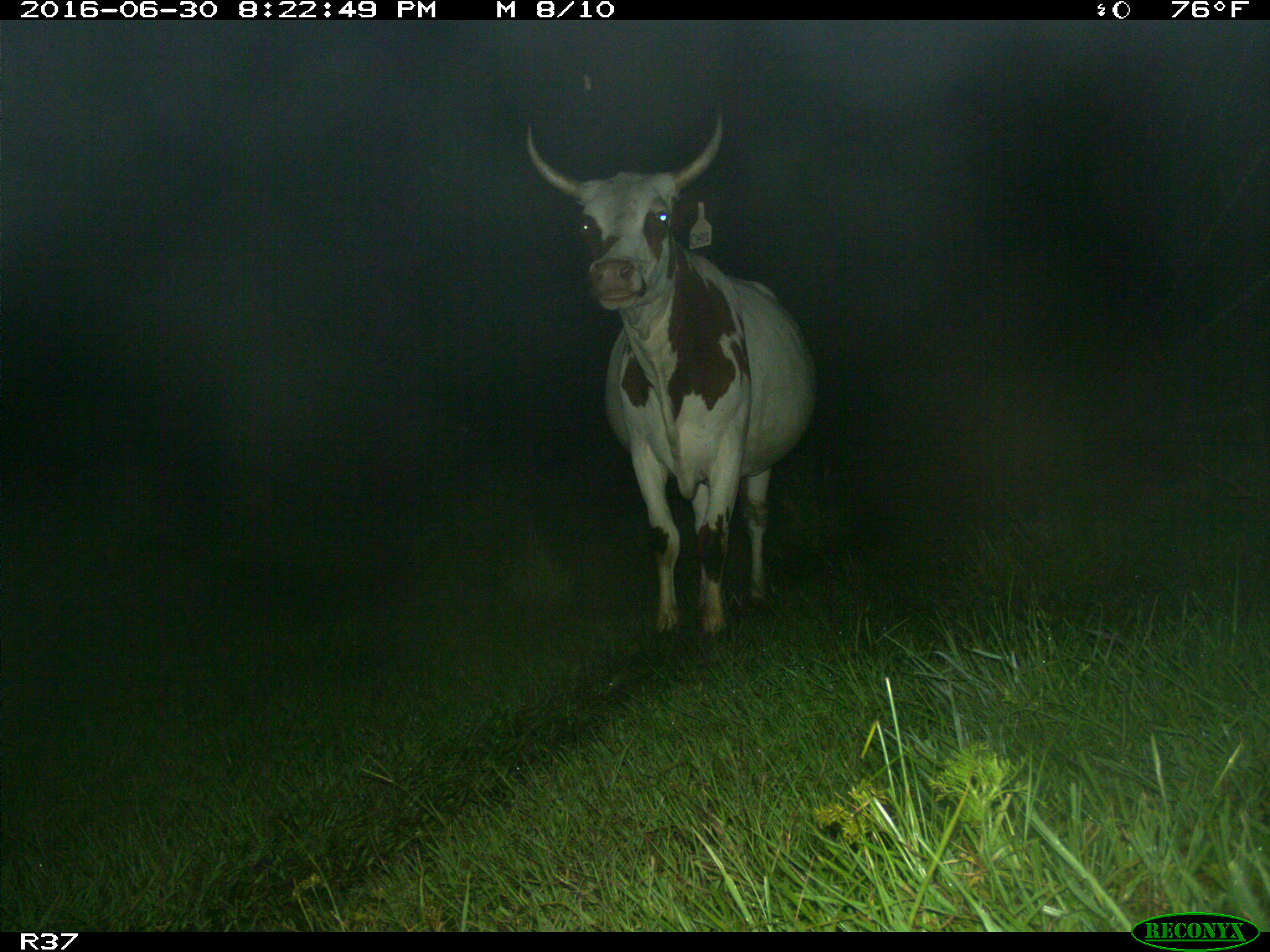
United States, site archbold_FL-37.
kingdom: Animalia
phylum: Chordata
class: Mammalia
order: Artiodactyla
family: Bovidae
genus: Bos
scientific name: Bos taurus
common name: domestic cow